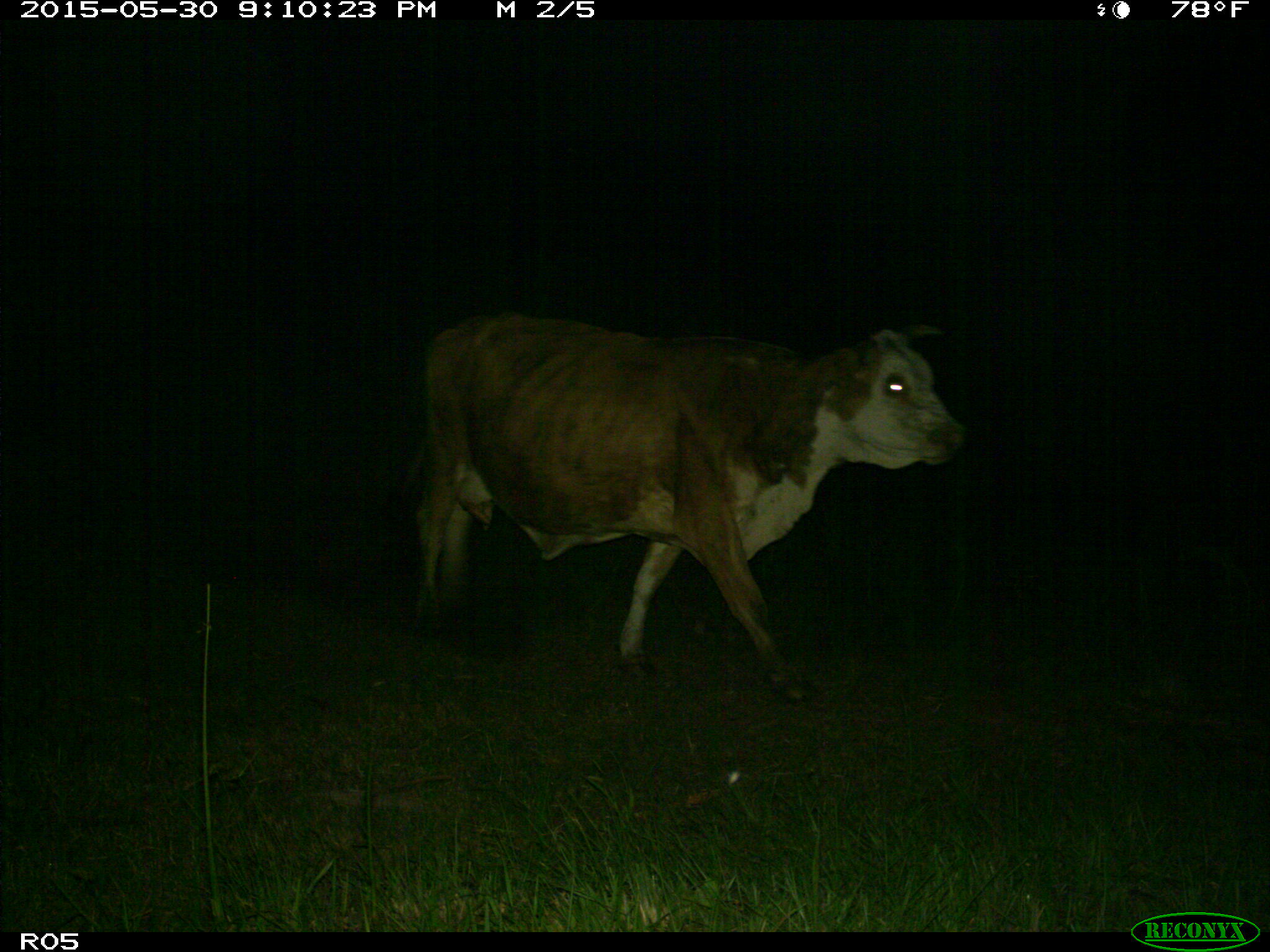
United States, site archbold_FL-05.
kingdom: Animalia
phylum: Chordata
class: Mammalia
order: Artiodactyla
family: Bovidae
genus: Bos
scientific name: Bos taurus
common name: domestic cow